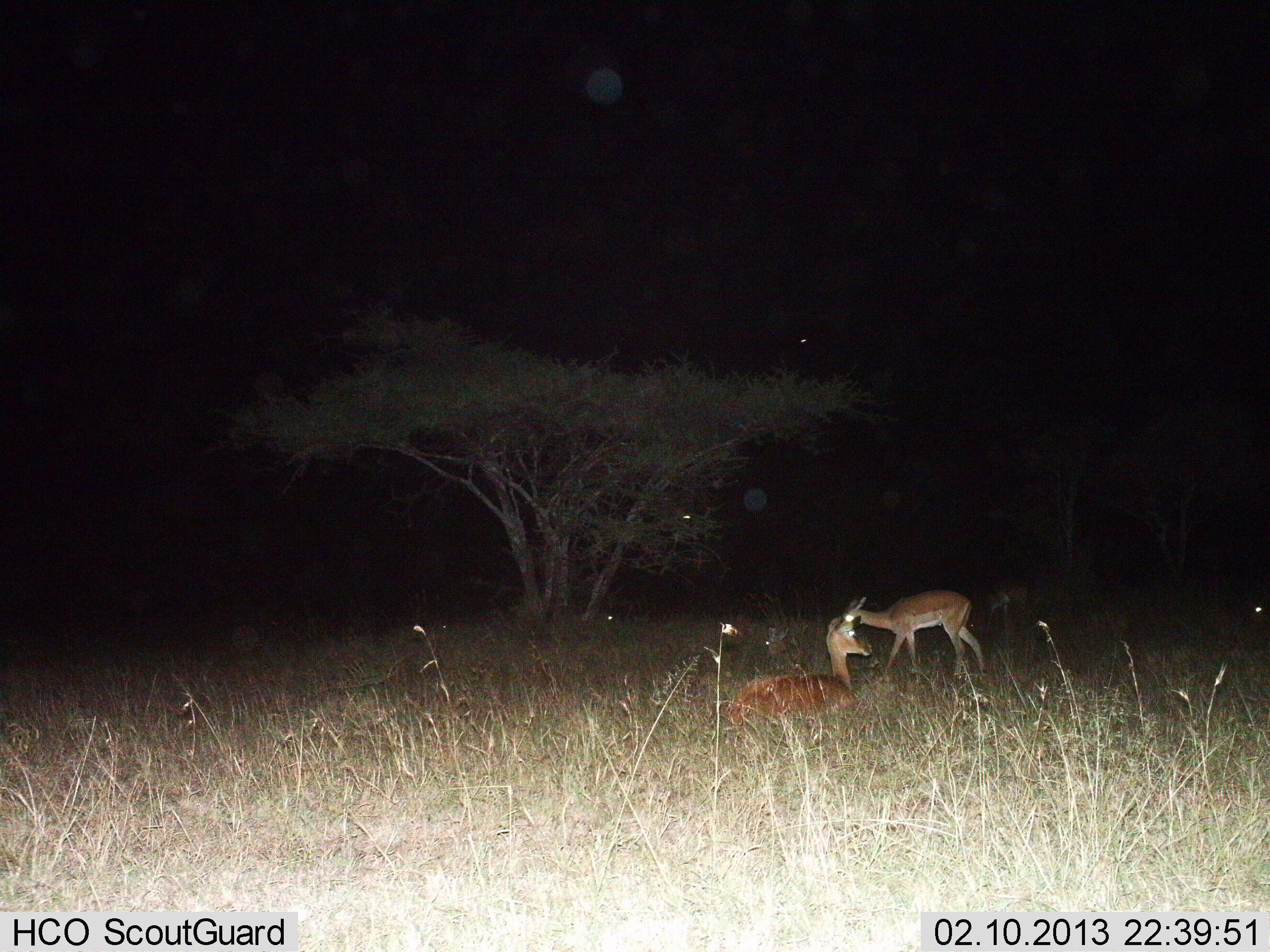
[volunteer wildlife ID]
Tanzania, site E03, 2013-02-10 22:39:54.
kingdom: Animalia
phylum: Chordata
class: Mammalia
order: Artiodactyla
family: Bovidae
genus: Nanger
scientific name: Nanger granti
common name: grant's gazelle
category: gazellegrants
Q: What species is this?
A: Gazellegrants (grant's gazelle) (Nanger granti).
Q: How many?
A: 2.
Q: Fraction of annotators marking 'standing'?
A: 73%.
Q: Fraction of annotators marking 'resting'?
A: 100%.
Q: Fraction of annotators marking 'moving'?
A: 18%.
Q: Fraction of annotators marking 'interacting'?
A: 0%.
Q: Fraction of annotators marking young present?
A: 0%.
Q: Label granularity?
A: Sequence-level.